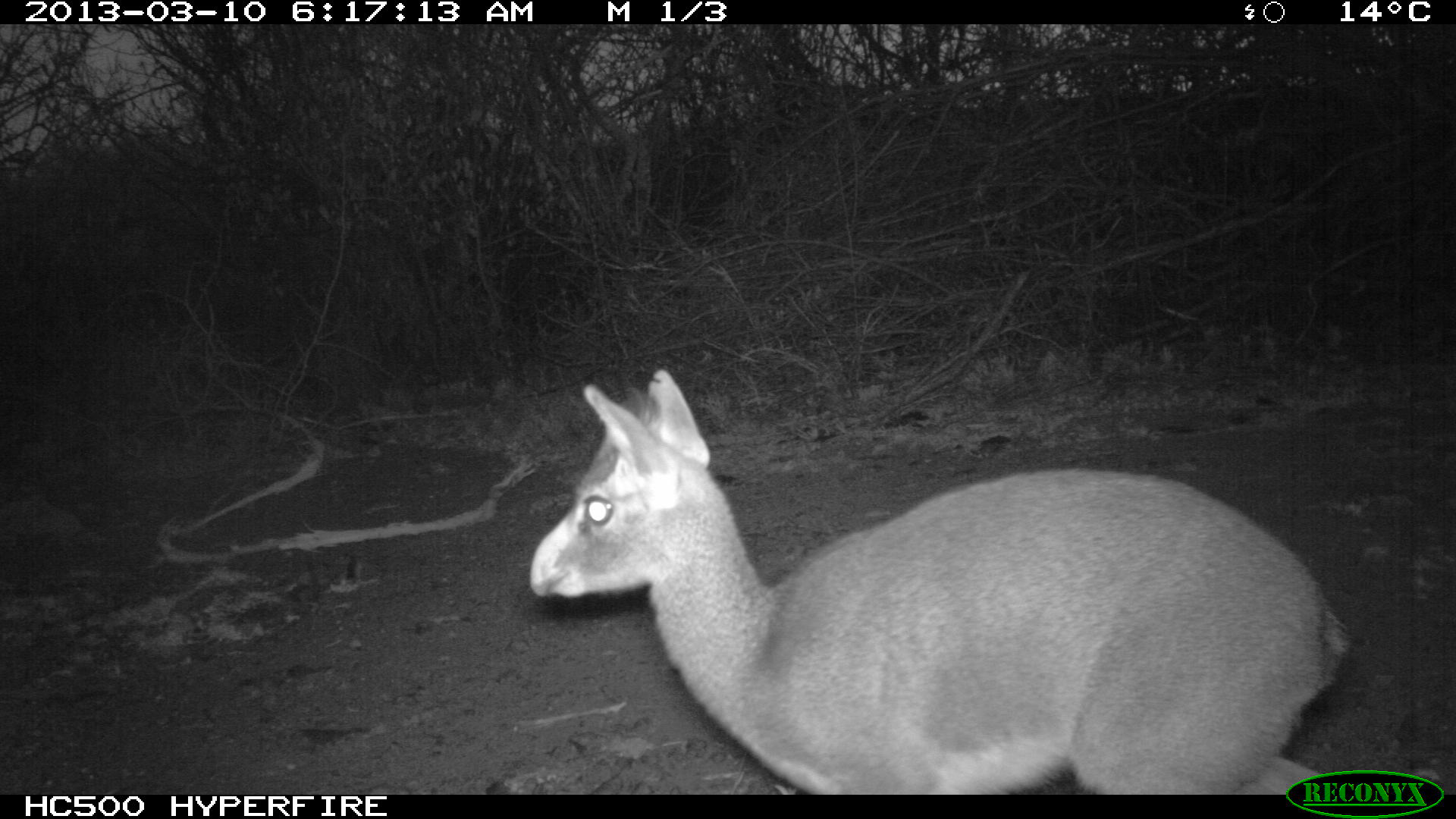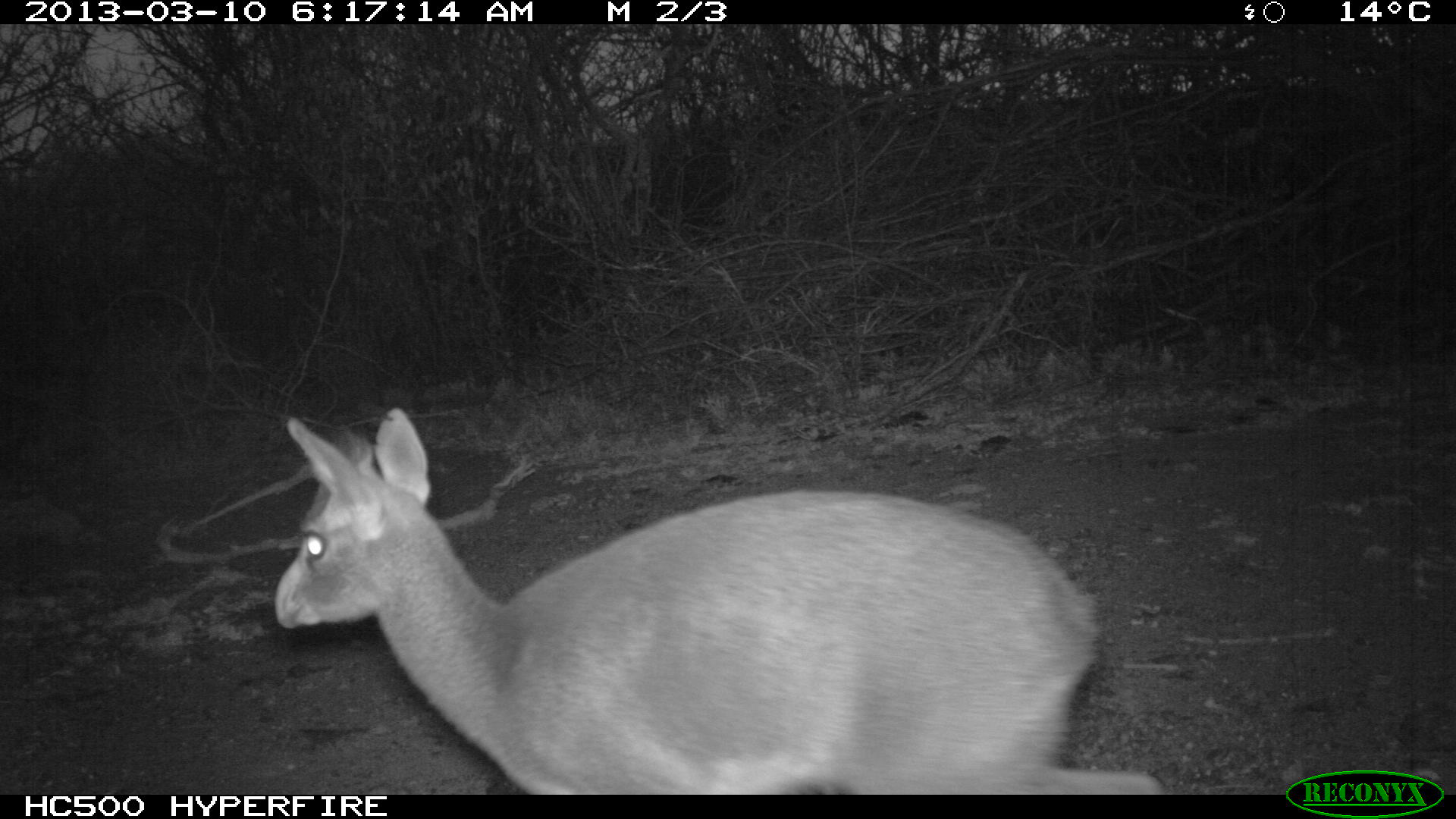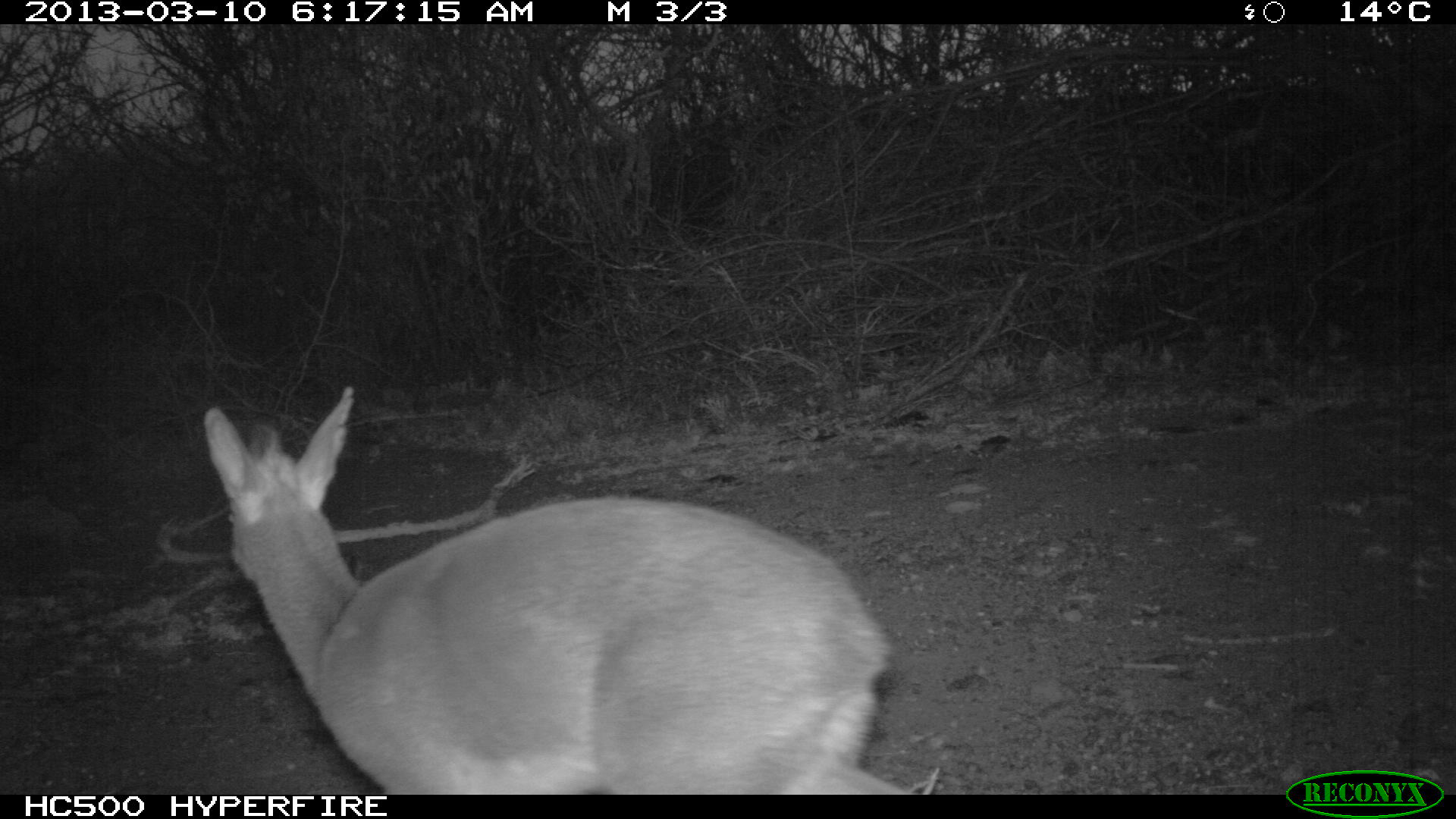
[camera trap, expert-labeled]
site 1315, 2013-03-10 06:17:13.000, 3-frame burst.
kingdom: Animalia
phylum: Chordata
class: Mammalia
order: Artiodactyla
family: Bovidae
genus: Madoqua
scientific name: Madoqua guentheri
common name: günther's dik-dik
Madoqua guentheri (günther's dik-dik), count 1.